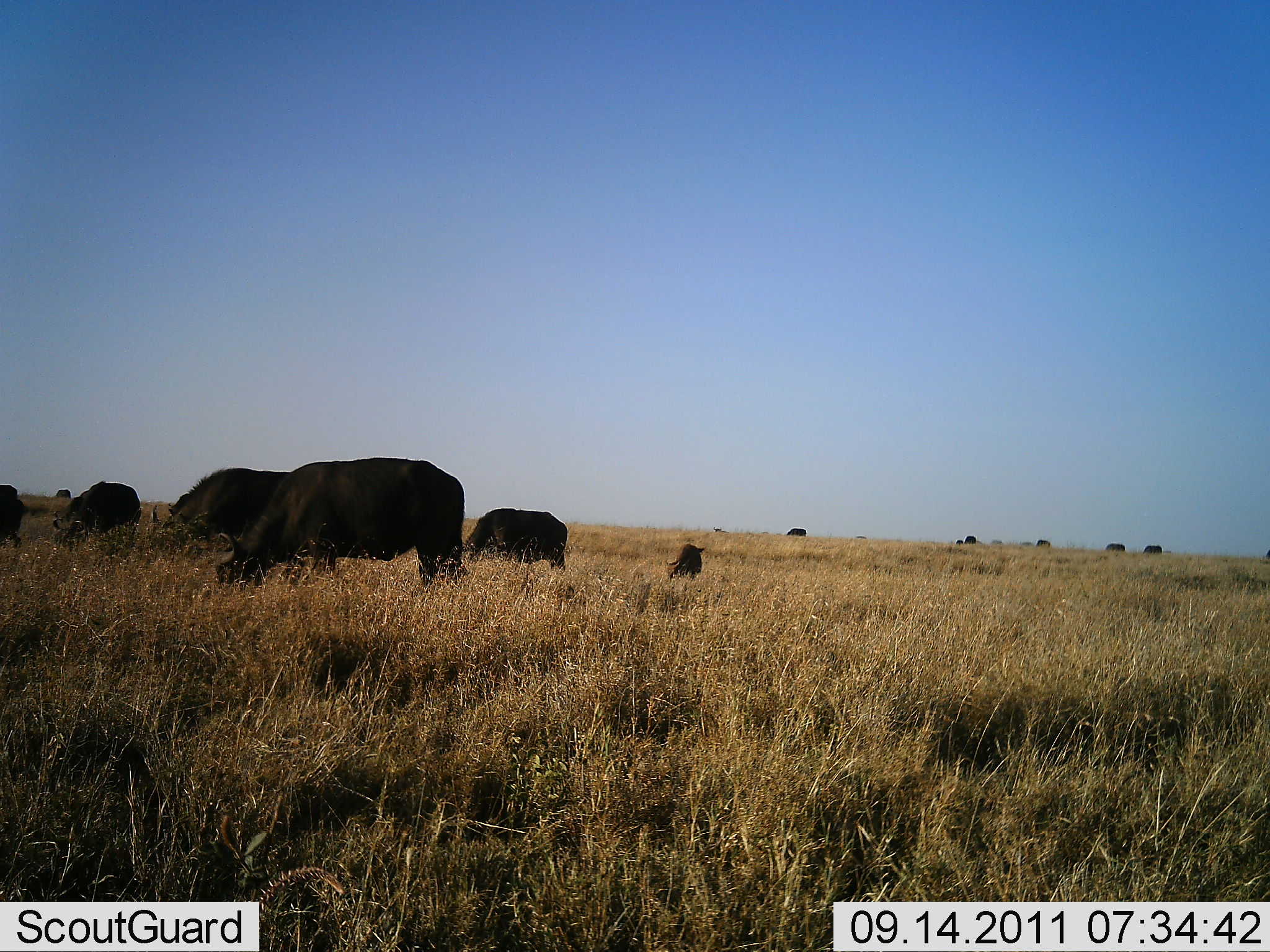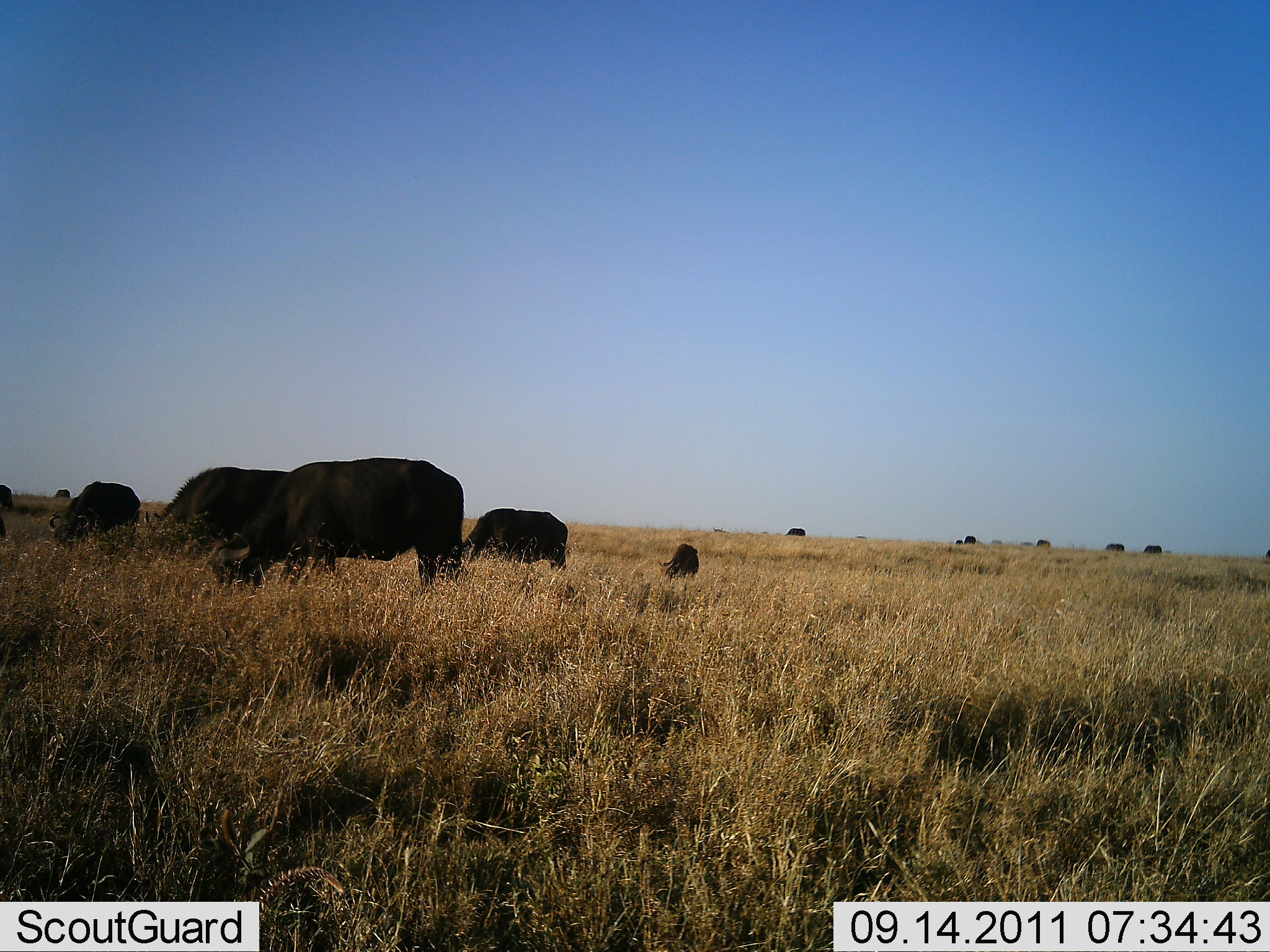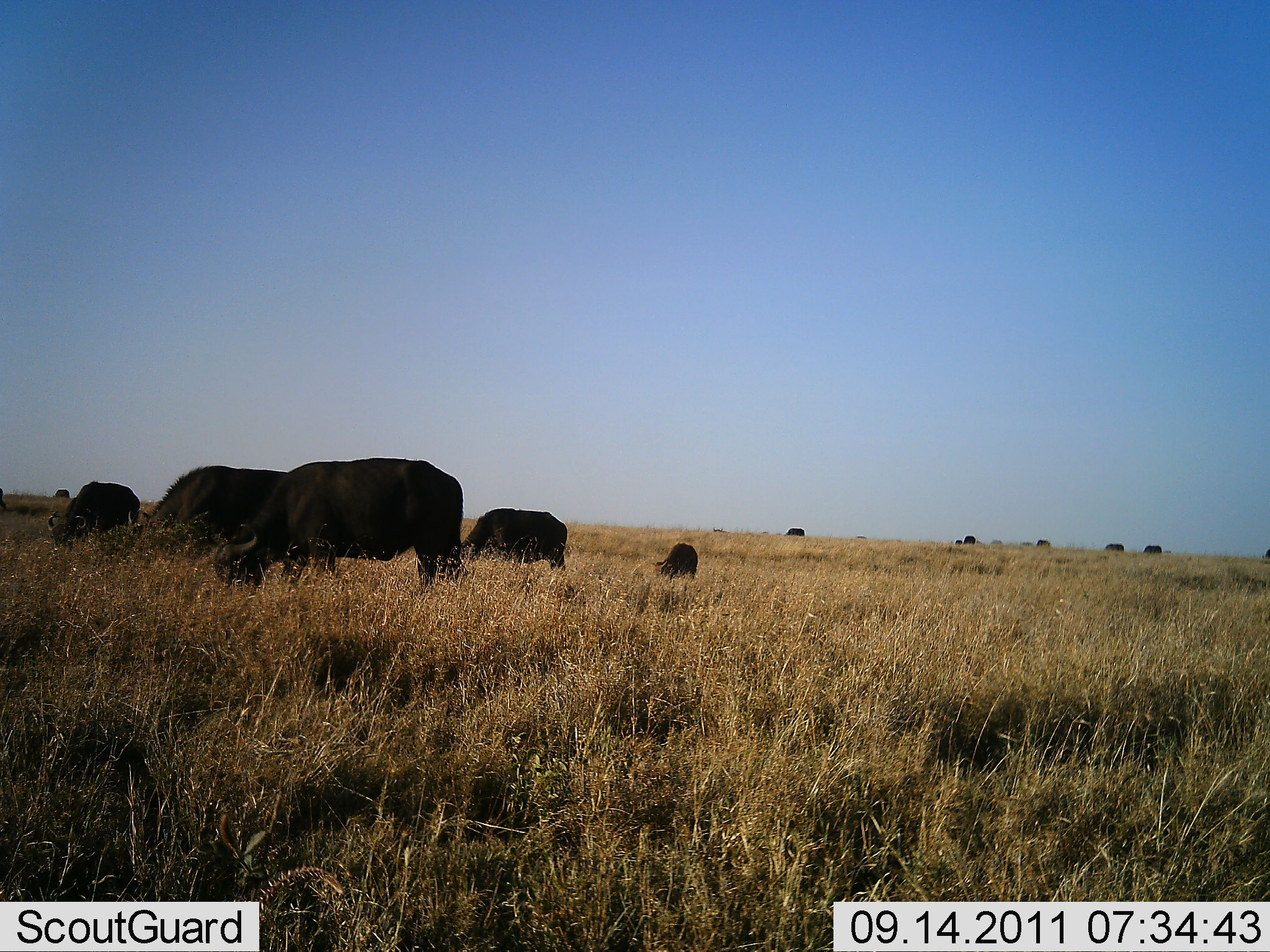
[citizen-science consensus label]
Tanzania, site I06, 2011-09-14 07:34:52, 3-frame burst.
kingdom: Animalia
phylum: Chordata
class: Mammalia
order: Artiodactyla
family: Bovidae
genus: Syncerus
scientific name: Syncerus caffer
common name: cape buffalo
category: buffalo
Buffalo (cape buffalo) (Syncerus caffer), count 11-50. Behavior (volunteer vote fractions): standing 21%, resting 0%, moving 7%, interacting 0%. Young present (vote fraction): 21%. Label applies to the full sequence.